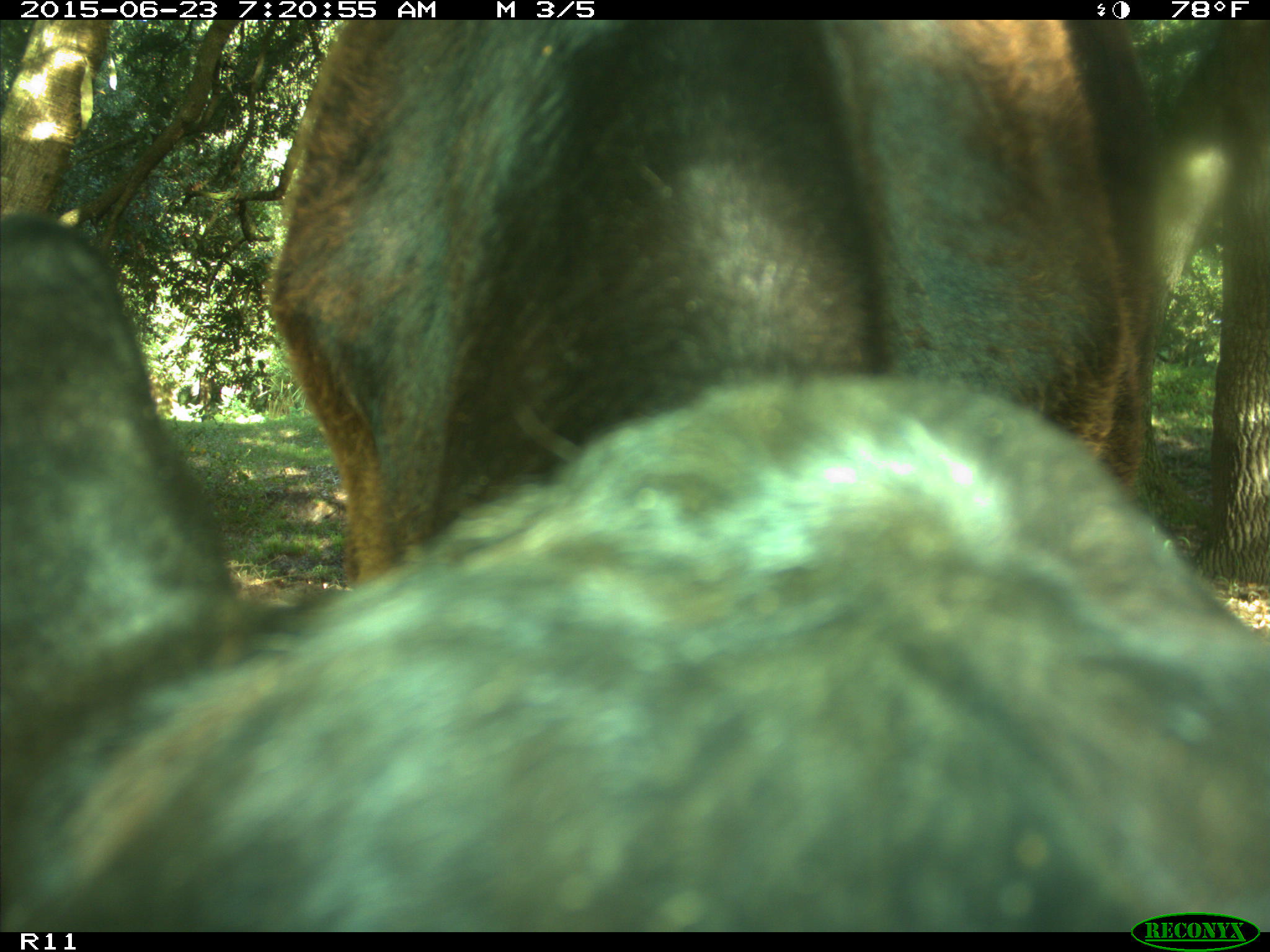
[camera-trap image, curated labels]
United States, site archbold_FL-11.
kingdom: Animalia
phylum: Chordata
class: Mammalia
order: Artiodactyla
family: Bovidae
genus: Bos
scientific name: Bos taurus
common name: domestic cow